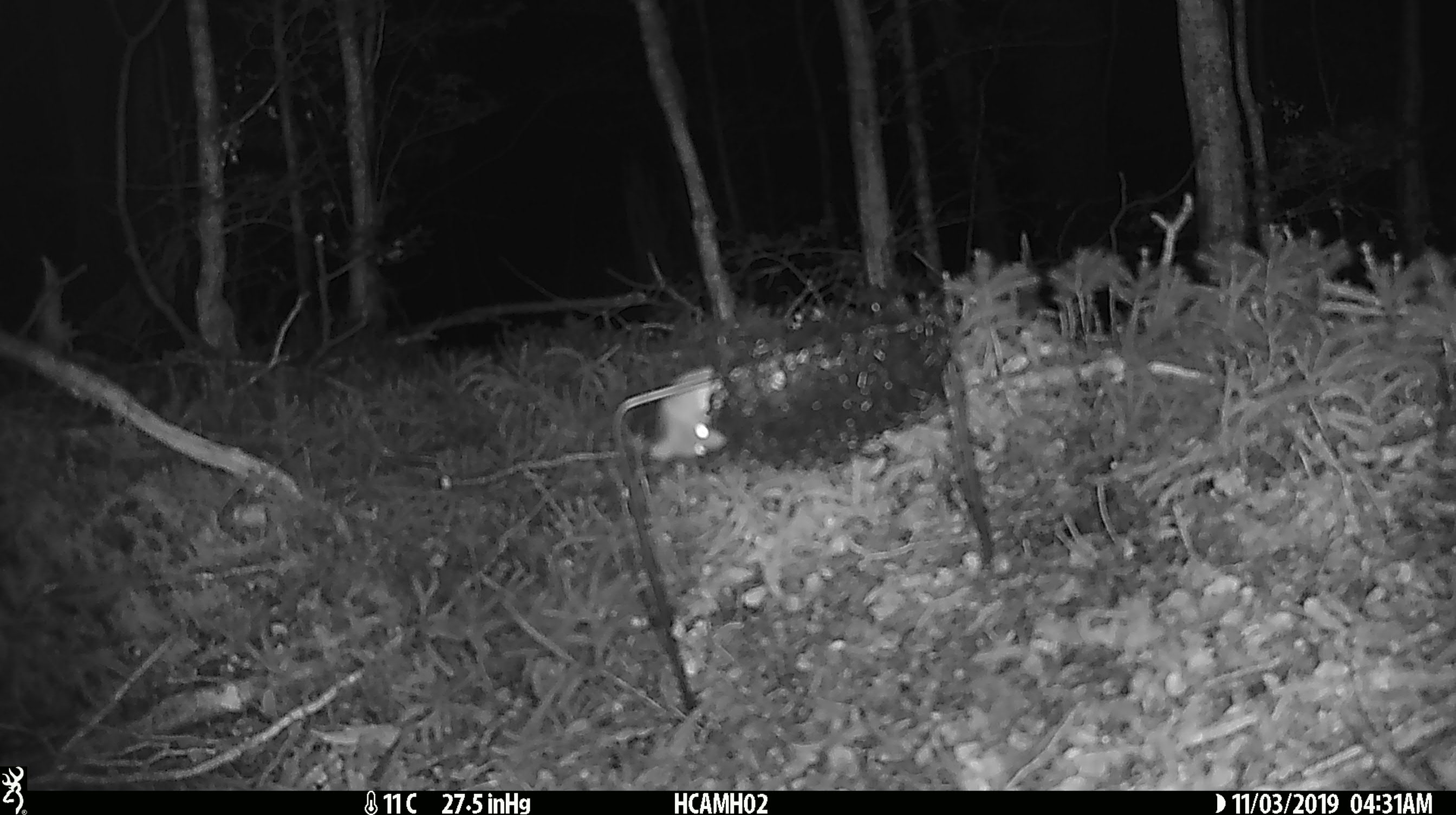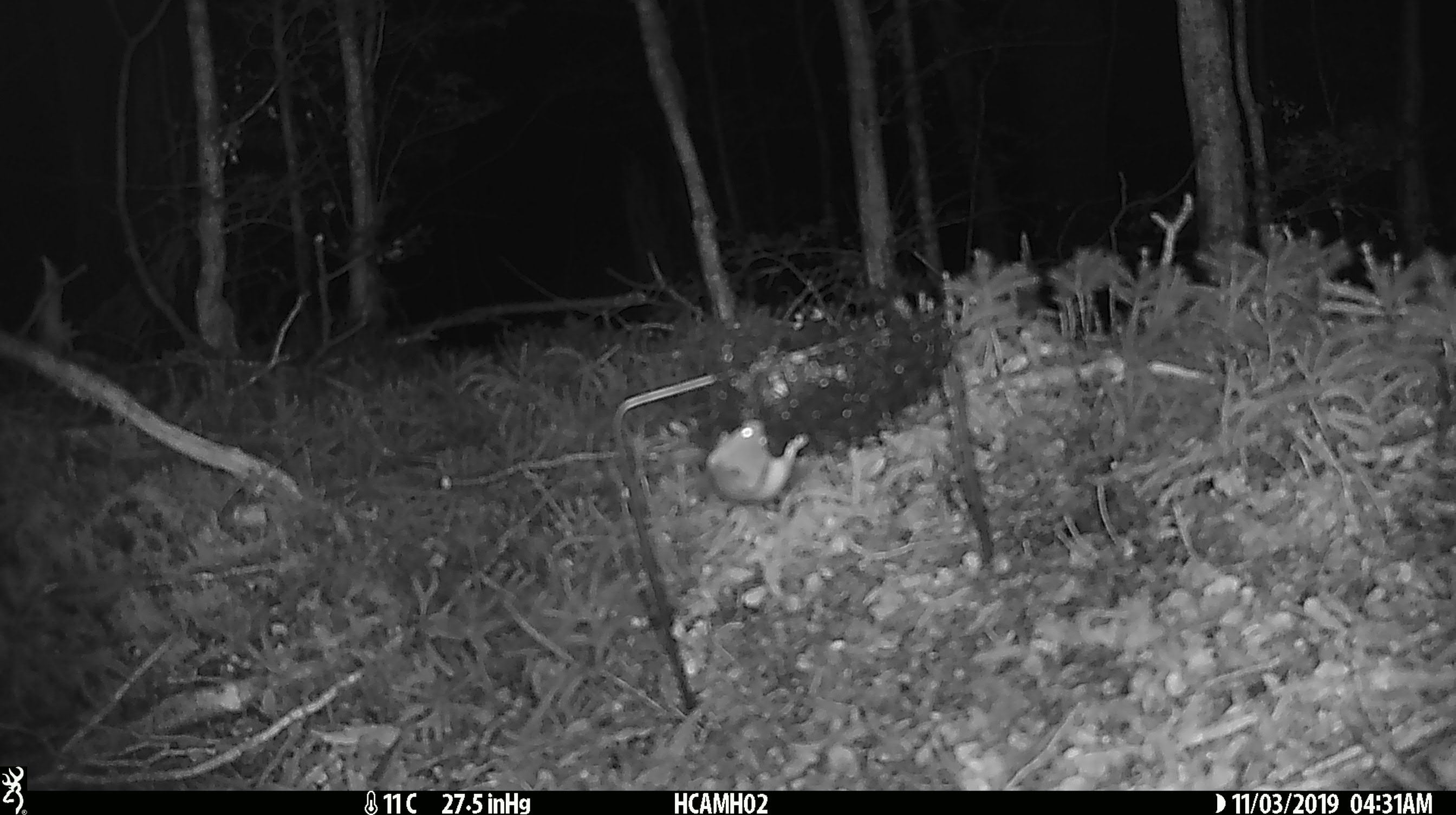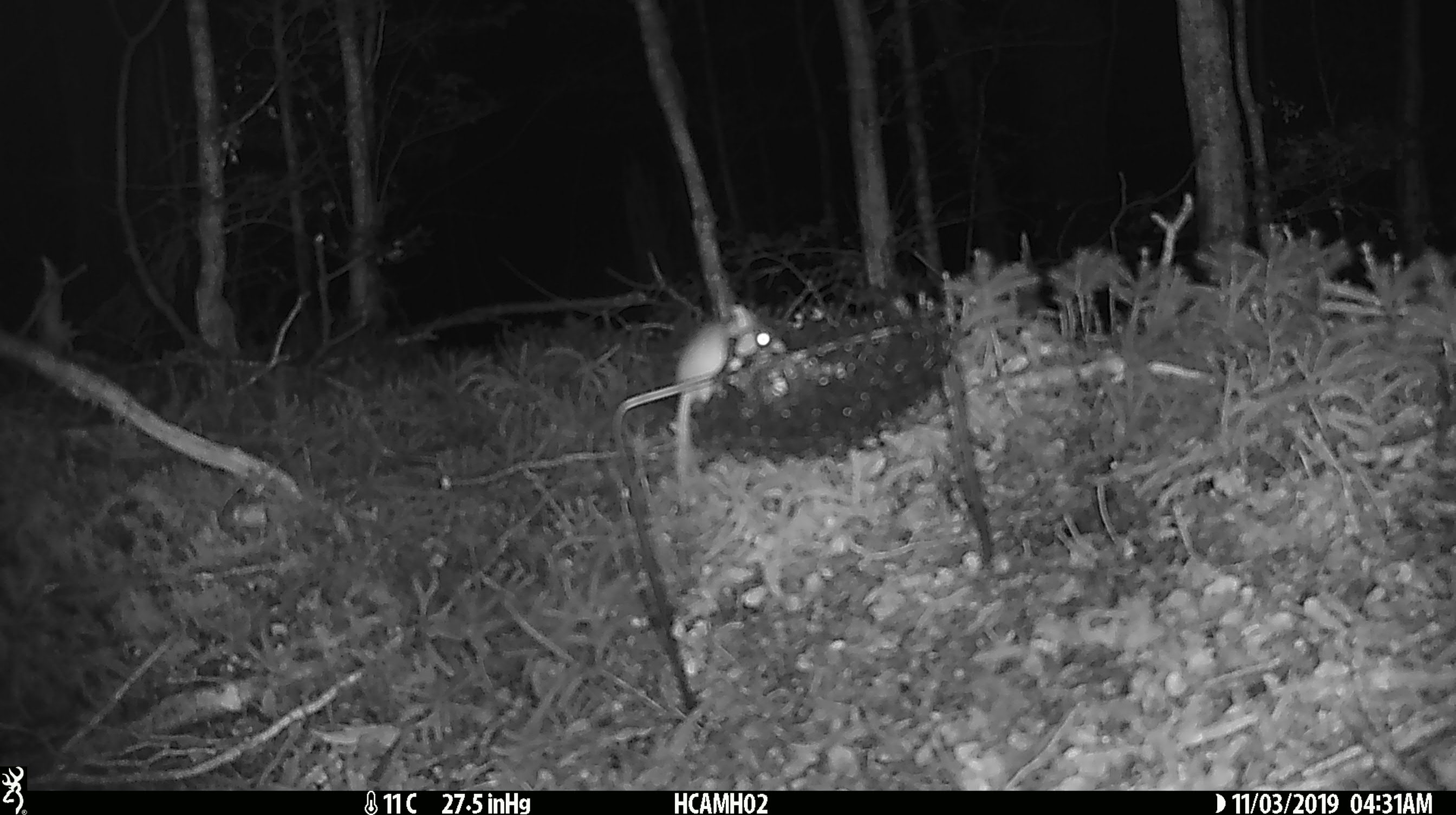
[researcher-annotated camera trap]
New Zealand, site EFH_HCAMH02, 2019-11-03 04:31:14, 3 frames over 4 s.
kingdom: Animalia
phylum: Chordata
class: Mammalia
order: Rodentia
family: Muridae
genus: Mus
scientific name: Mus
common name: mouse